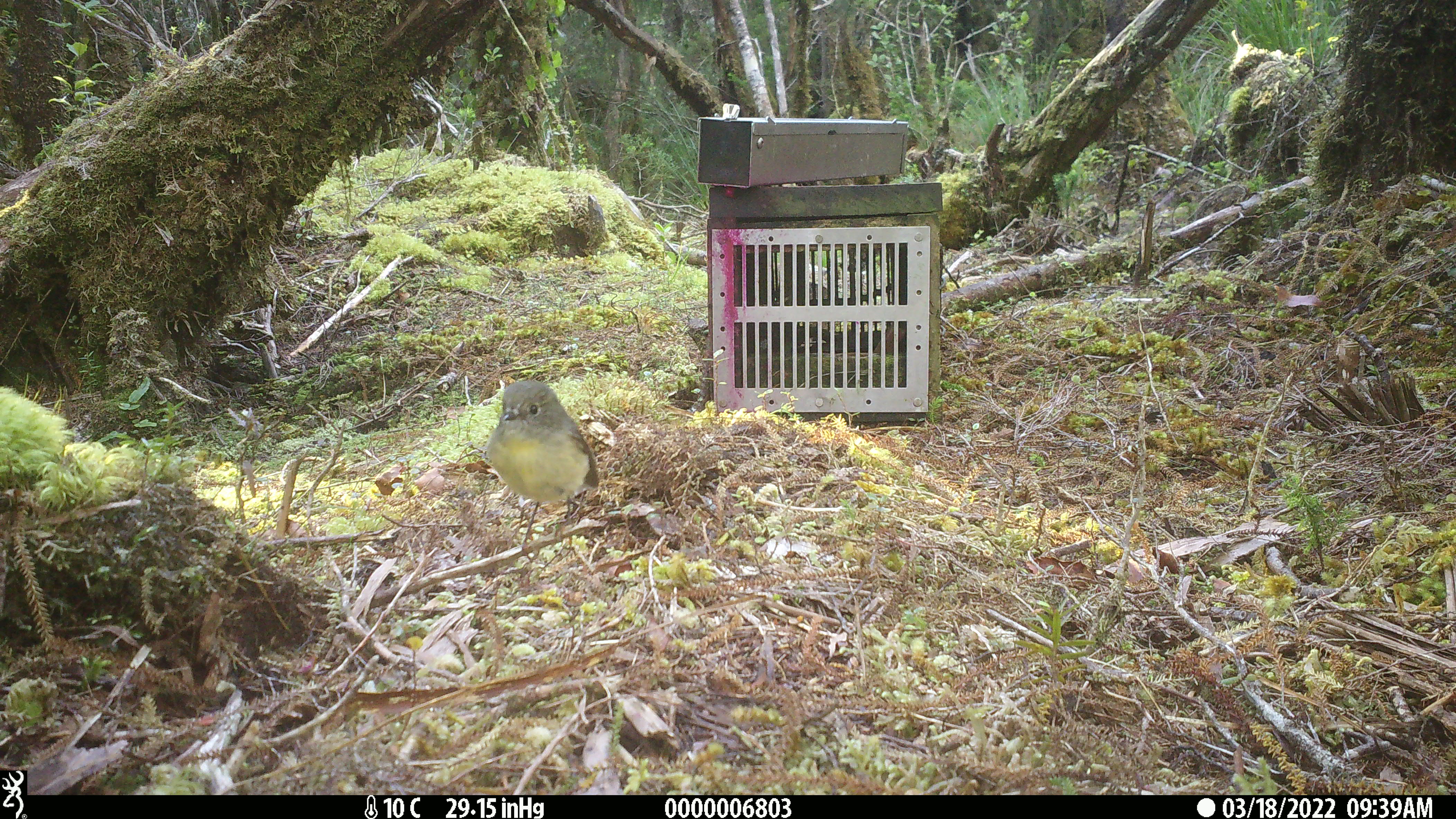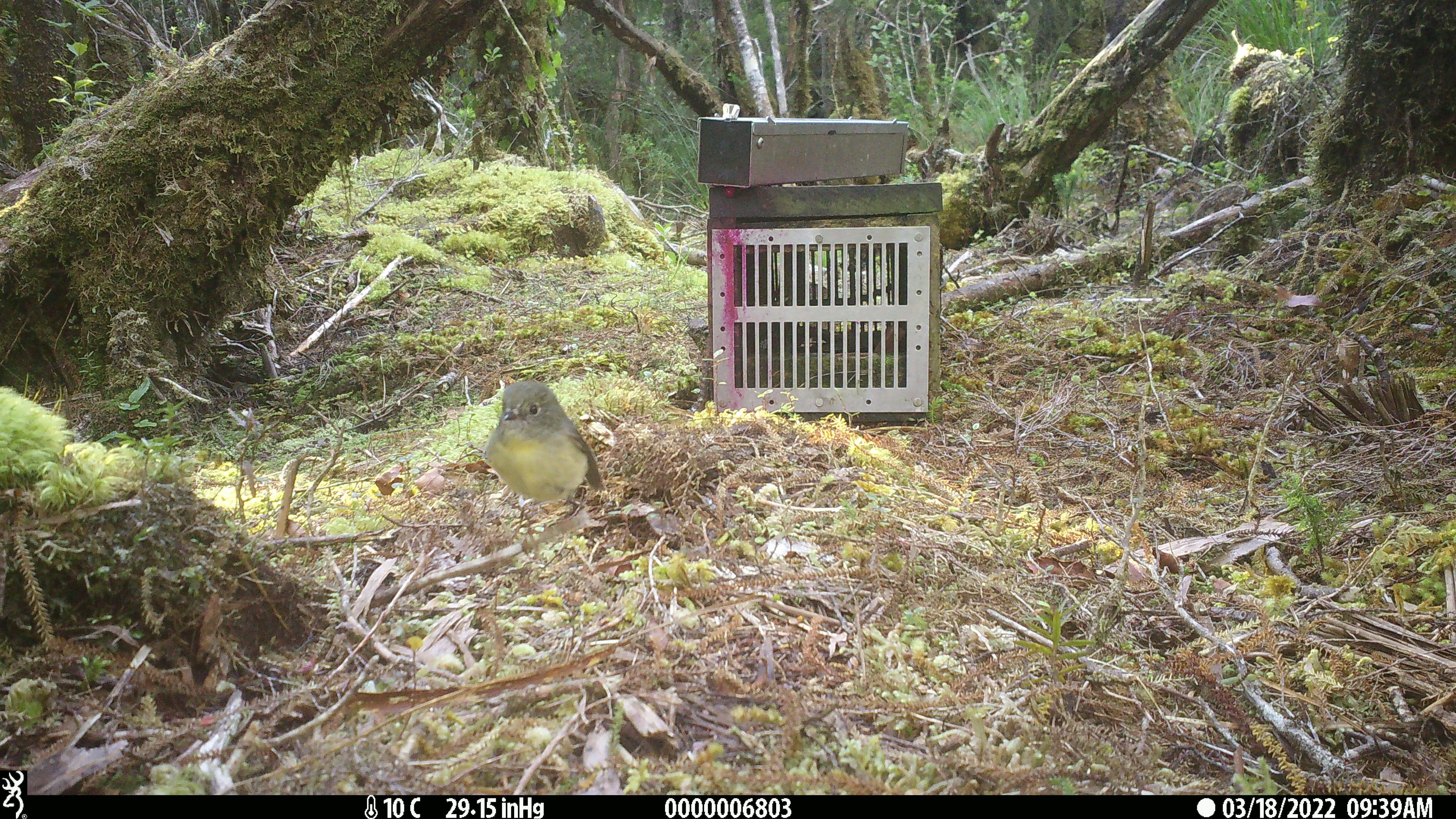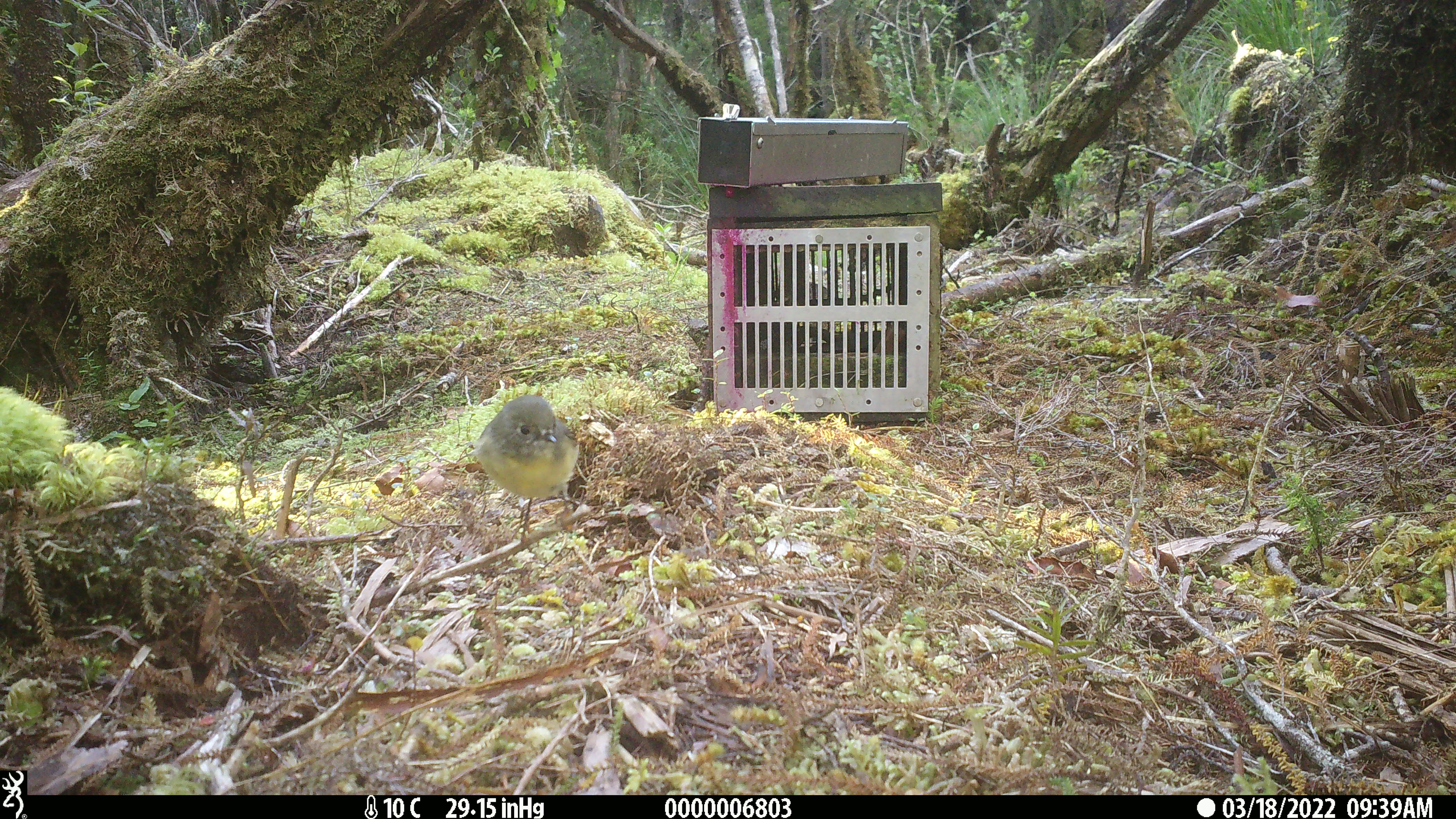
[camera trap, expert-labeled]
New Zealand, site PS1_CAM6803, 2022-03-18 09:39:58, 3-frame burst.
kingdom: Animalia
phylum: Chordata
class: Aves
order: Passeriformes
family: Petroicidae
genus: Petroica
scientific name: Petroica macrocephala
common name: tomtit